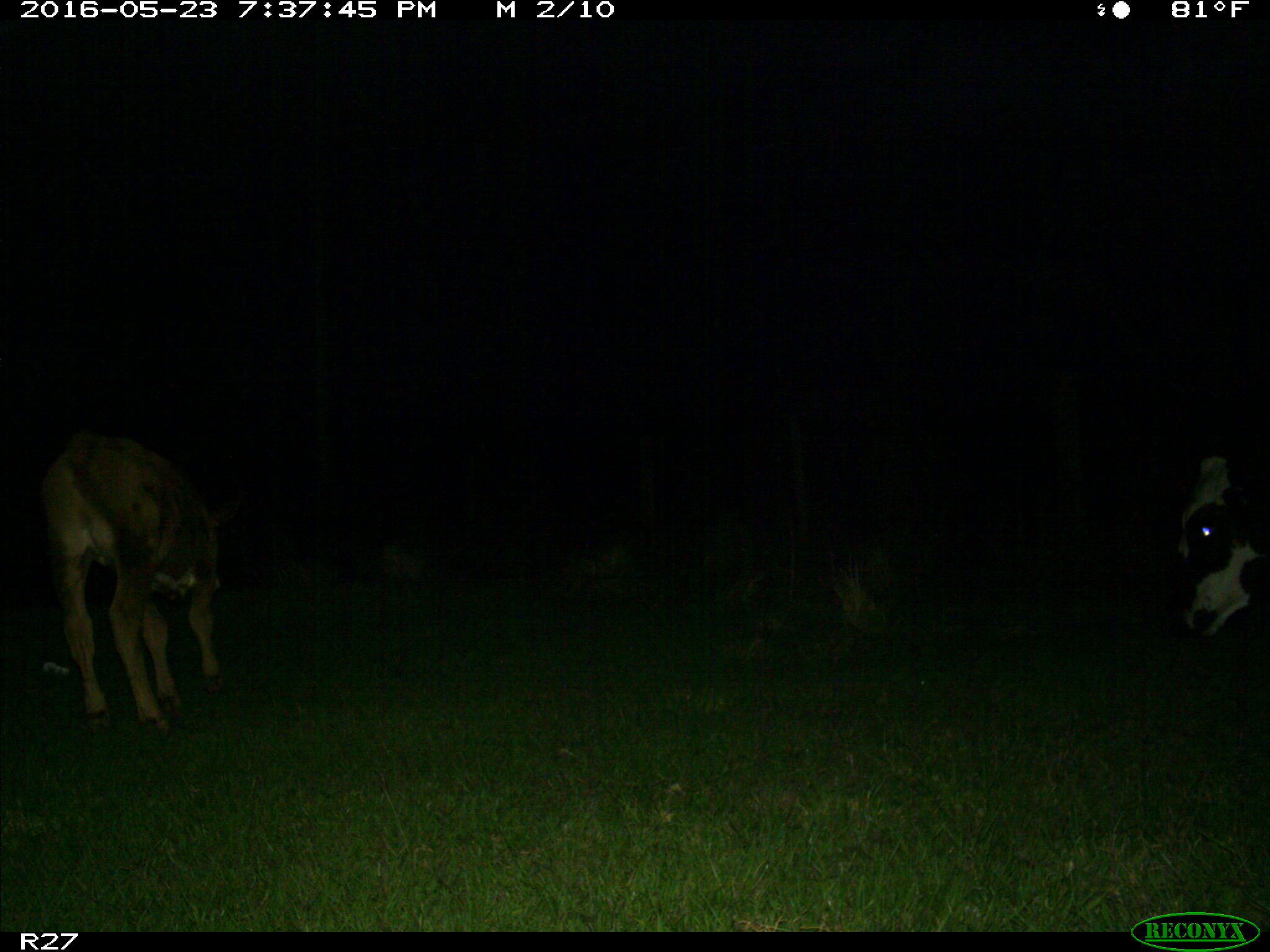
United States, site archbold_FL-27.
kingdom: Animalia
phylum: Chordata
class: Mammalia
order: Artiodactyla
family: Bovidae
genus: Bos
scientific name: Bos taurus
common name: domestic cow